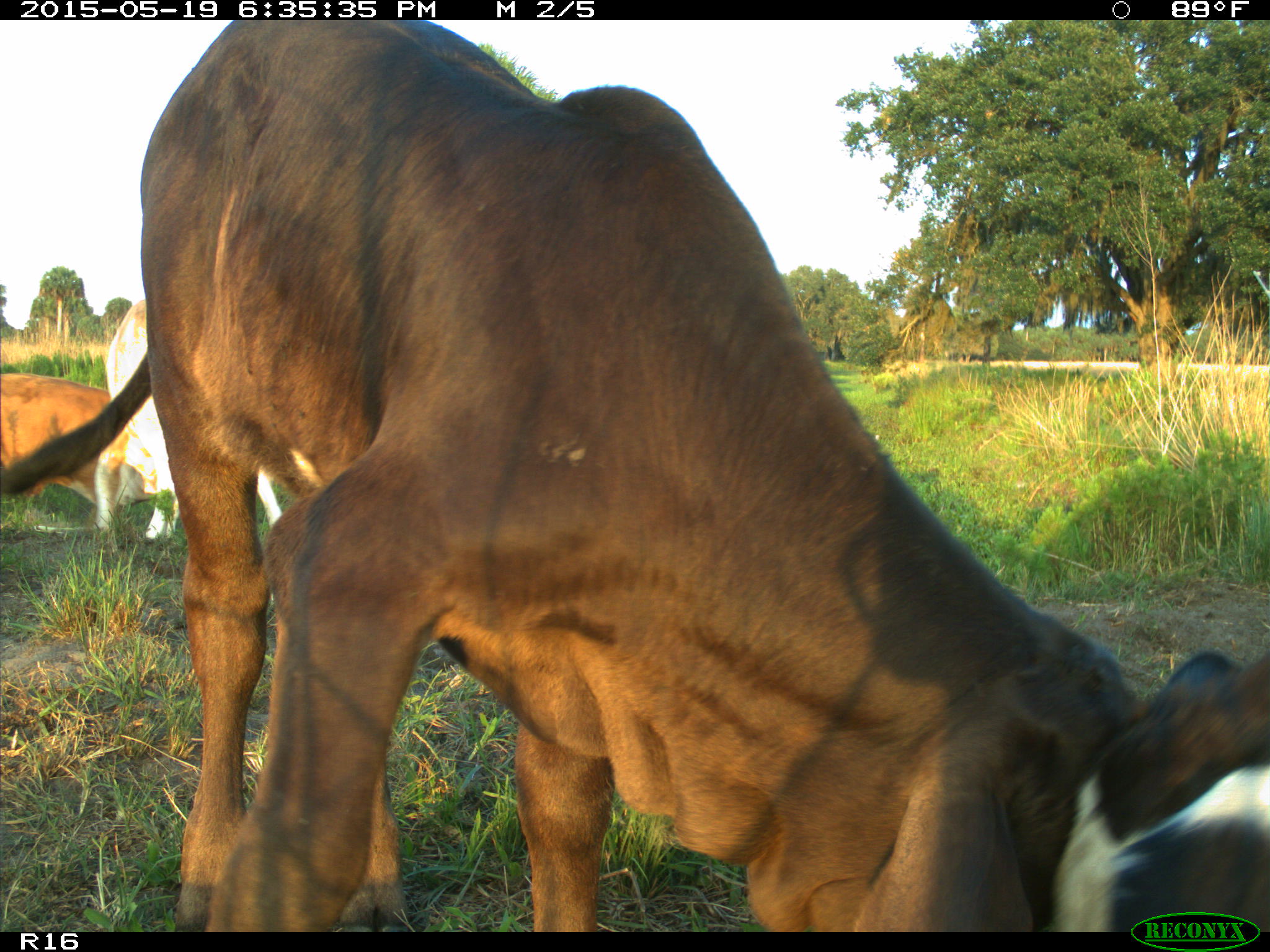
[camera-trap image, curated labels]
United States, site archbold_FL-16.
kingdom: Animalia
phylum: Chordata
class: Mammalia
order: Artiodactyla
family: Bovidae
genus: Bos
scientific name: Bos taurus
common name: domestic cow